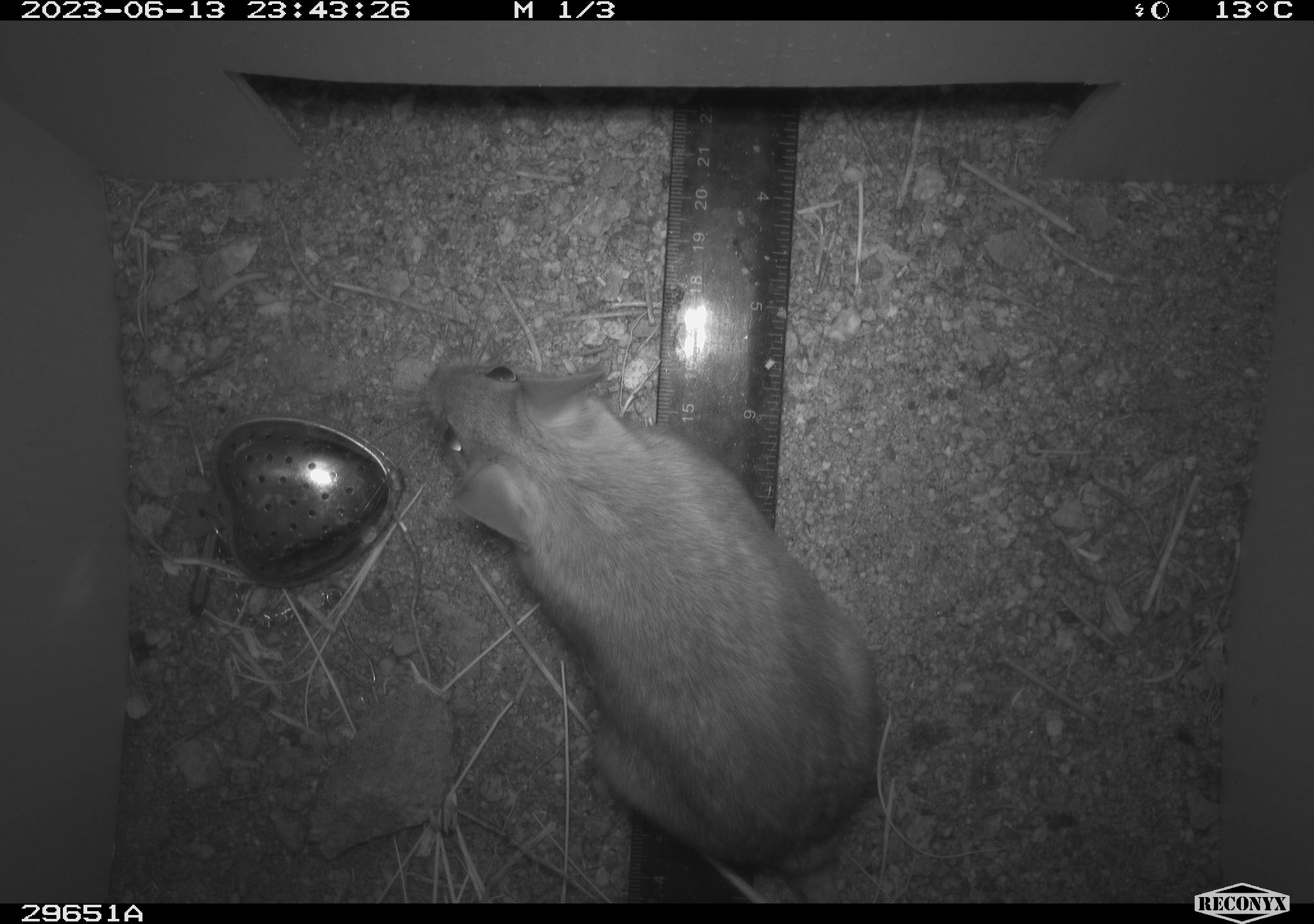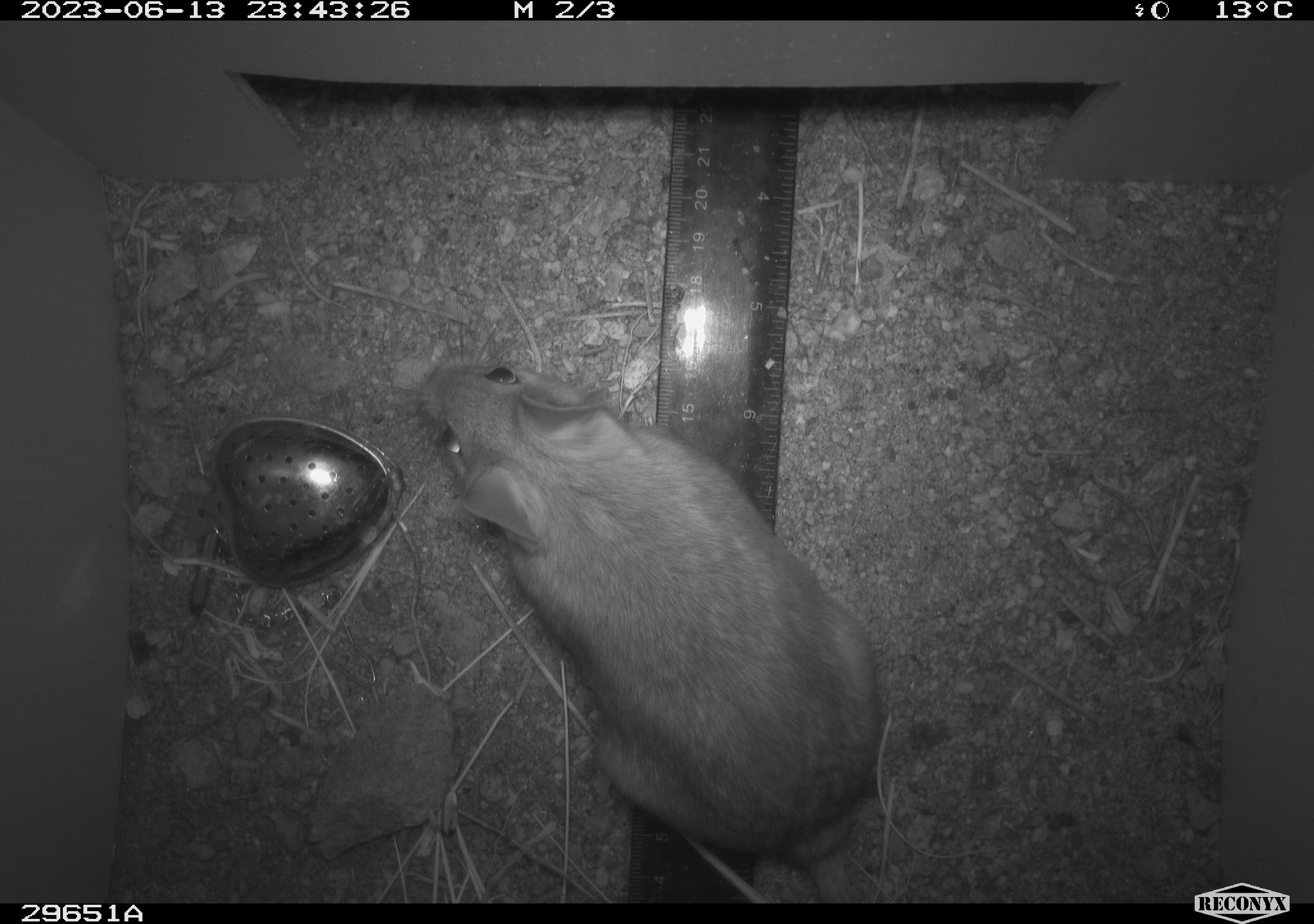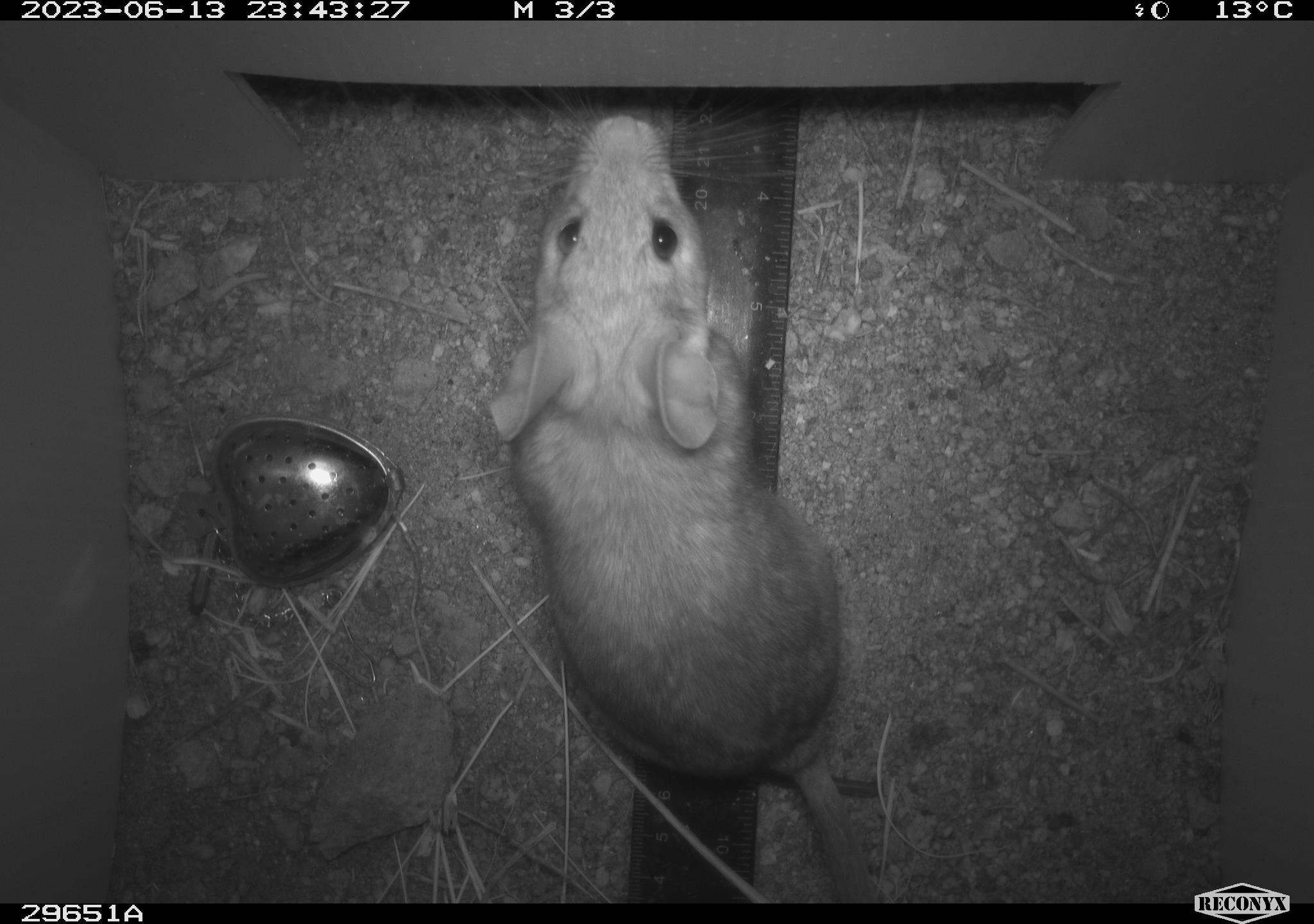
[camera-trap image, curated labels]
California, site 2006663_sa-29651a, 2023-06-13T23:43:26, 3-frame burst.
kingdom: Animalia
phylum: Chordata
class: Mammalia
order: Rodentia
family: Cricetidae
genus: Neotoma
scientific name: Neotoma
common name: pack rat or woodrat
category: neotoma species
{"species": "neotoma species (pack rat or woodrat) (Neotoma)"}